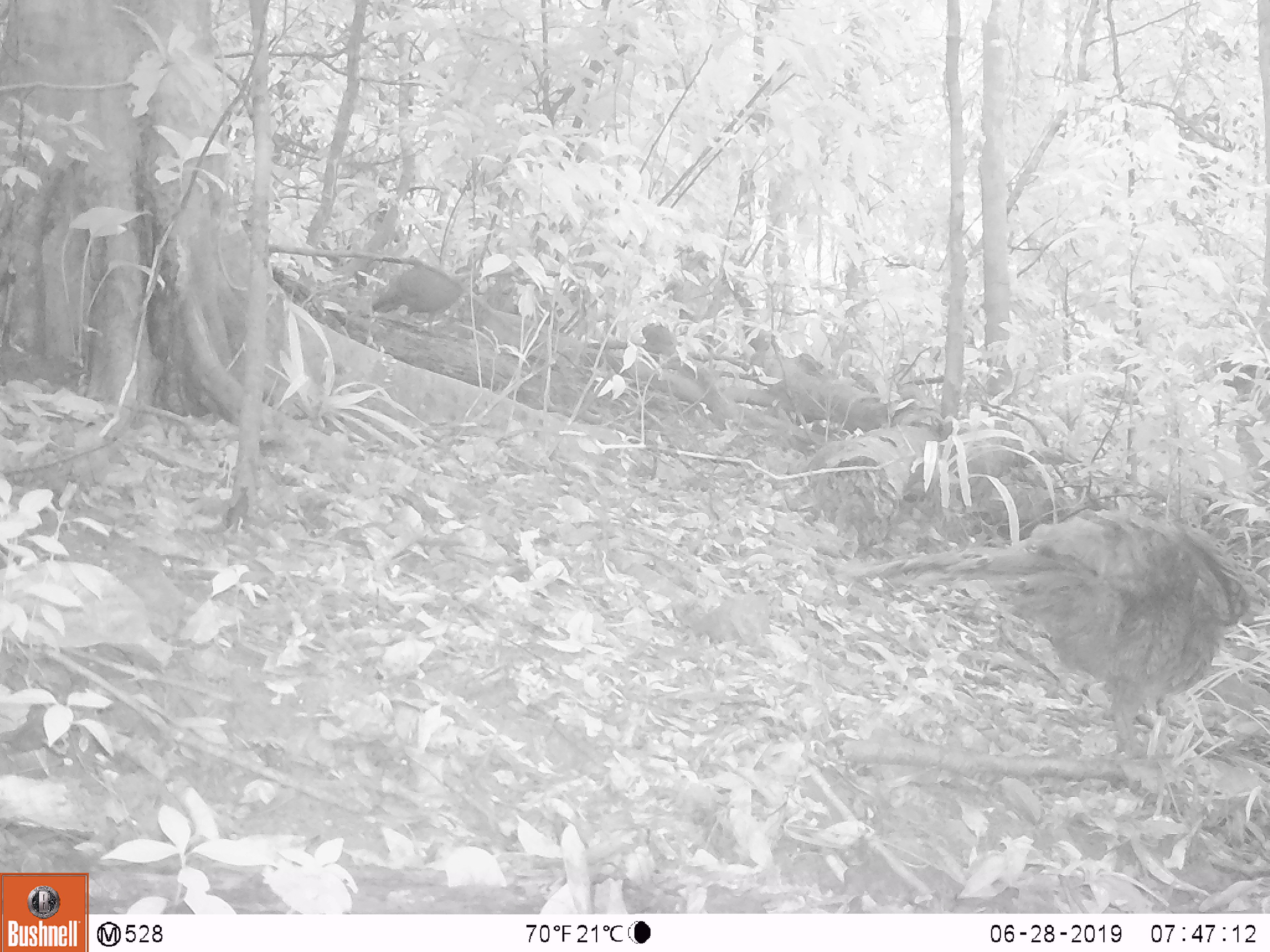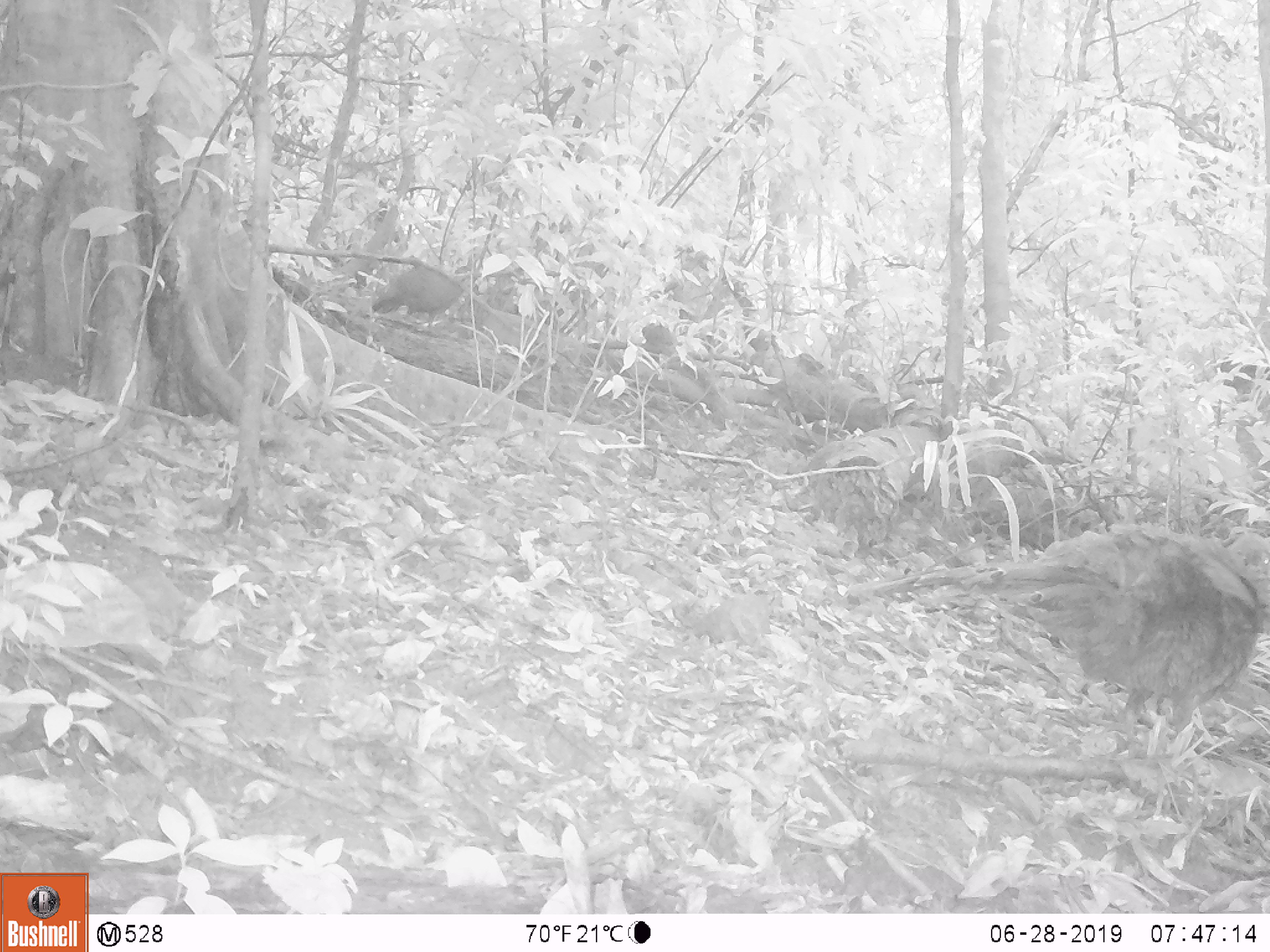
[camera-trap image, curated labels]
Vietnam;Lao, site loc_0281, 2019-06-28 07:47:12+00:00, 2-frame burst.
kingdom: Animalia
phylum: Chordata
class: Aves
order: Galliformes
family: Phasianidae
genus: Polyplectron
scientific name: Polyplectron bicalcaratum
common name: gray peacock-pheasant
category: grey peacock pheasant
Grey peacock pheasant (gray peacock-pheasant) (Polyplectron bicalcaratum). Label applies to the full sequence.